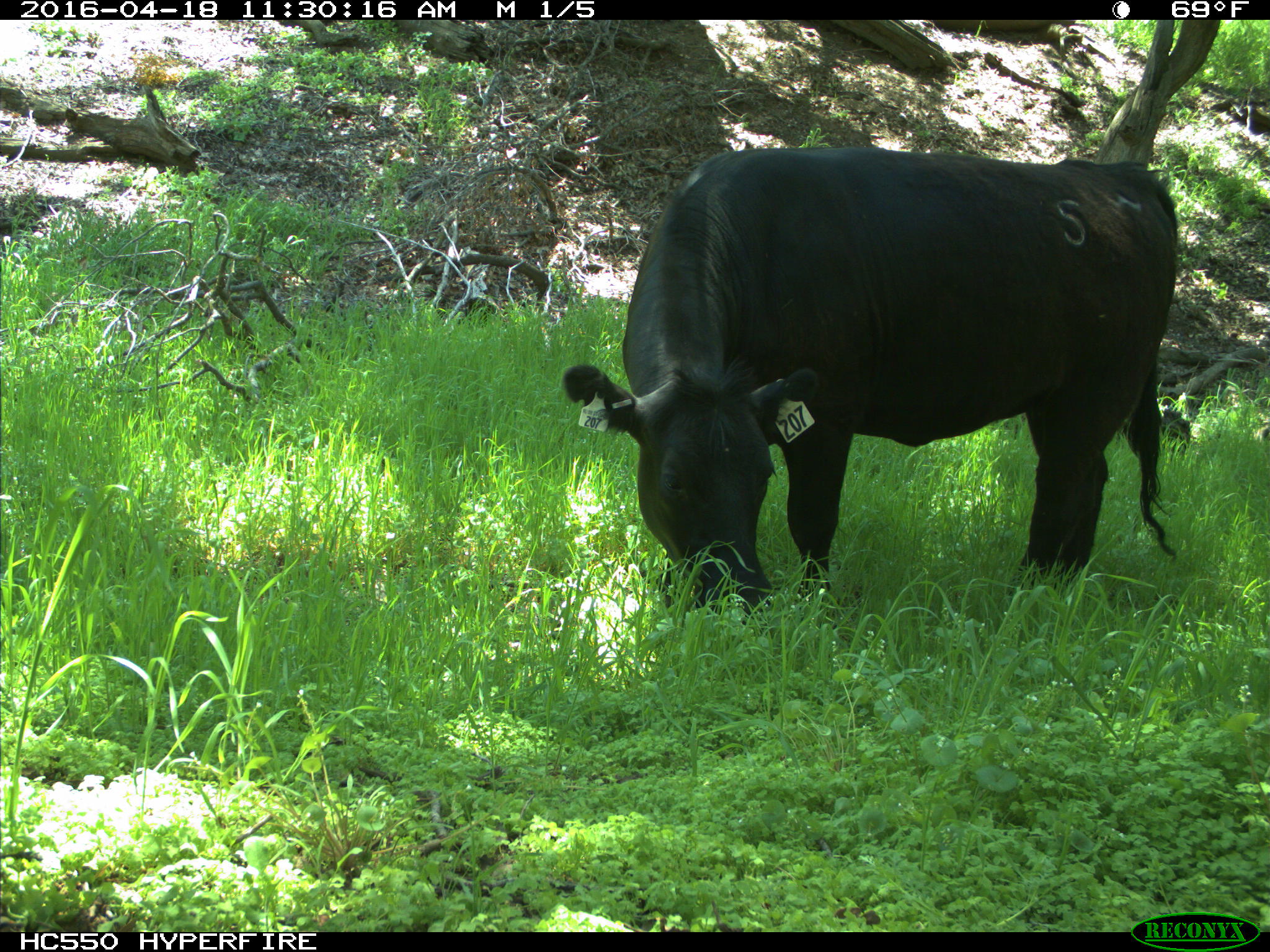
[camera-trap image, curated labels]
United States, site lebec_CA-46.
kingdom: Animalia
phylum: Chordata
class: Mammalia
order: Artiodactyla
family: Bovidae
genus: Bos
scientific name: Bos taurus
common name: domestic cow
Bos taurus (domestic cow).